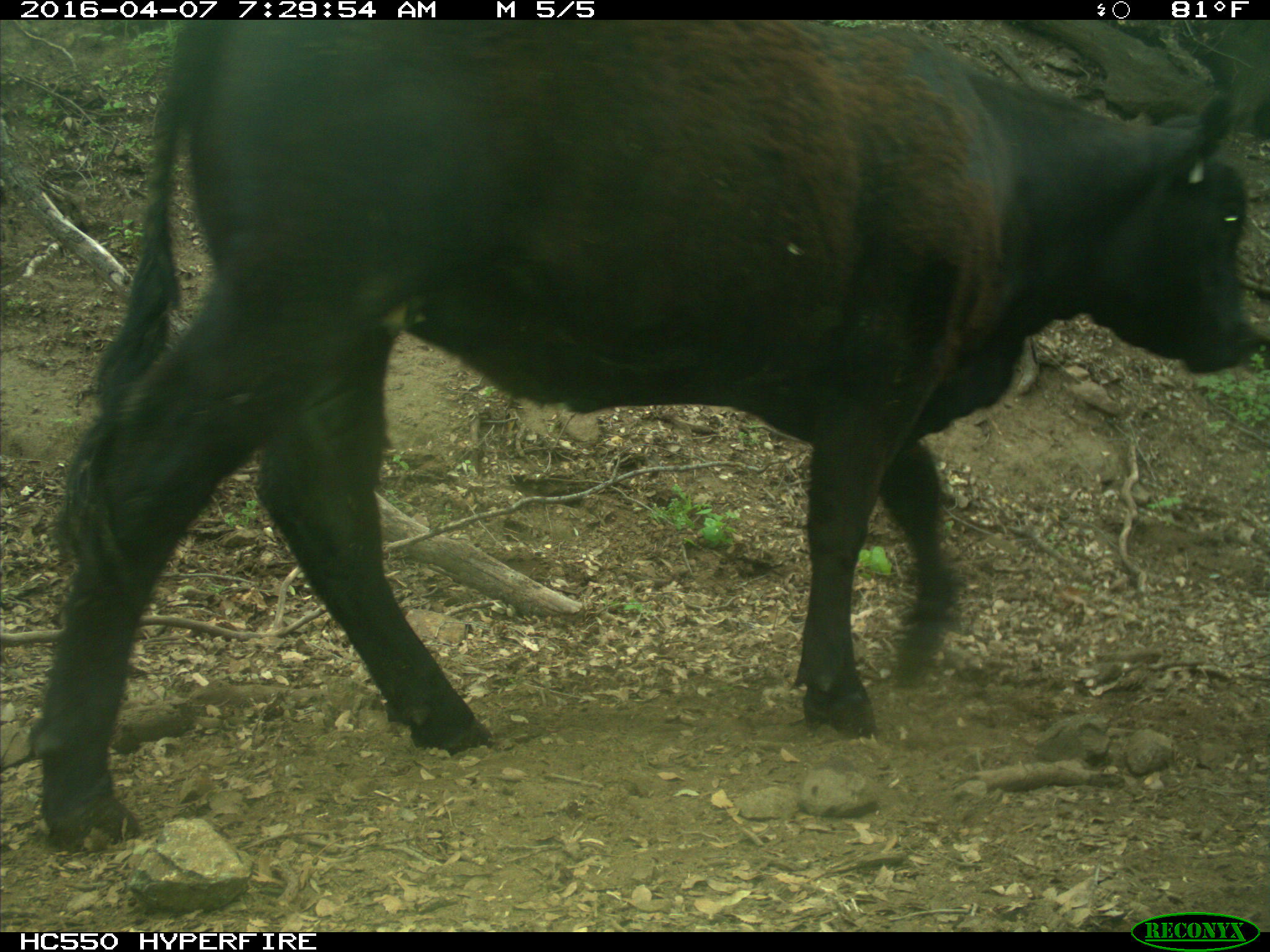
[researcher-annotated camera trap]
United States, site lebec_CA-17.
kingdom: Animalia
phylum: Chordata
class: Mammalia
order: Artiodactyla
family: Bovidae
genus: Bos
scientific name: Bos taurus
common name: domestic cow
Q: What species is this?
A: Bos taurus (domestic cow).